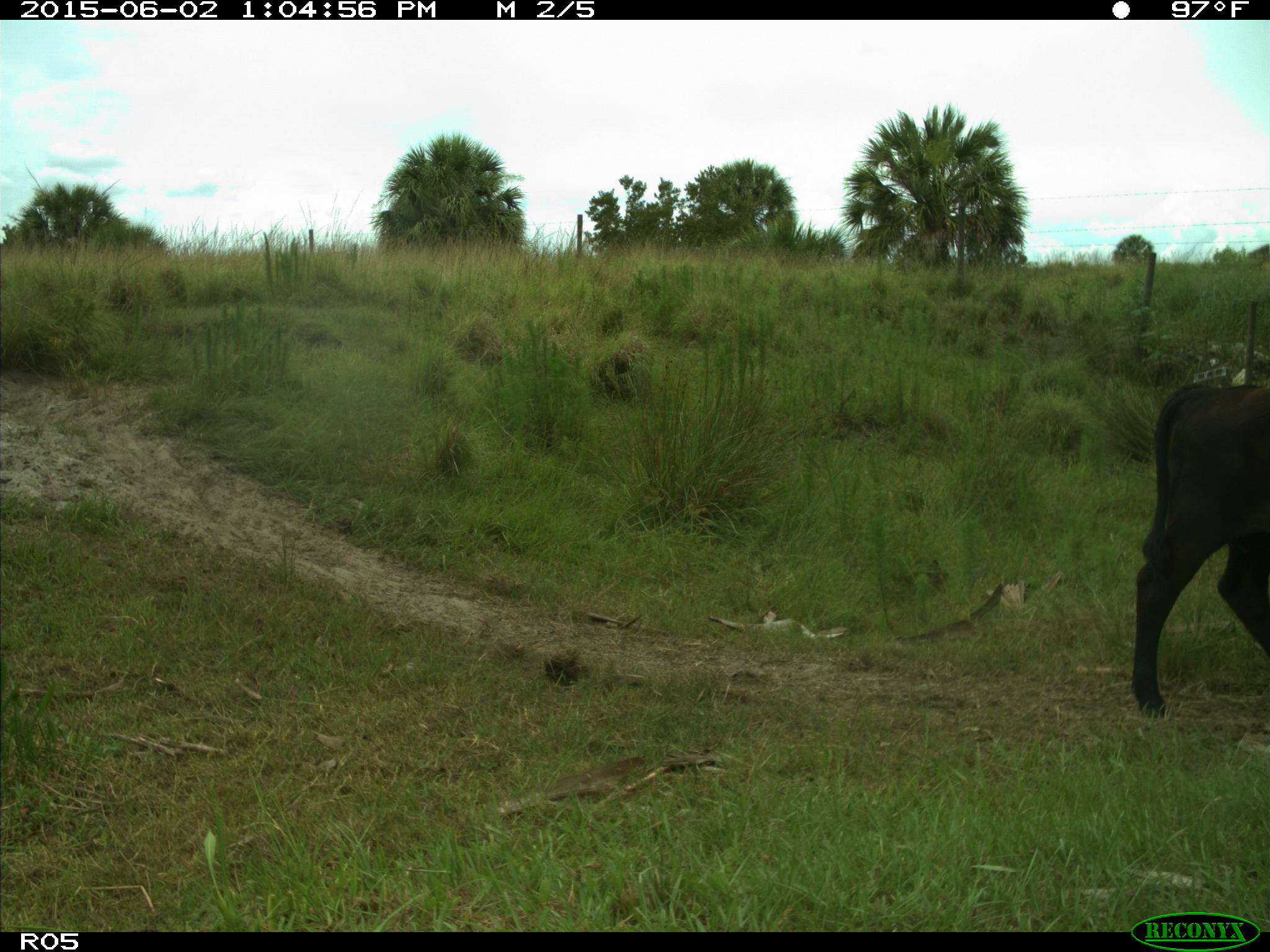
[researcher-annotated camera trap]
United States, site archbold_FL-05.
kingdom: Animalia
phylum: Chordata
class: Mammalia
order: Artiodactyla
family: Bovidae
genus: Bos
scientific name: Bos taurus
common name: domestic cow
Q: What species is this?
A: Bos taurus (domestic cow).